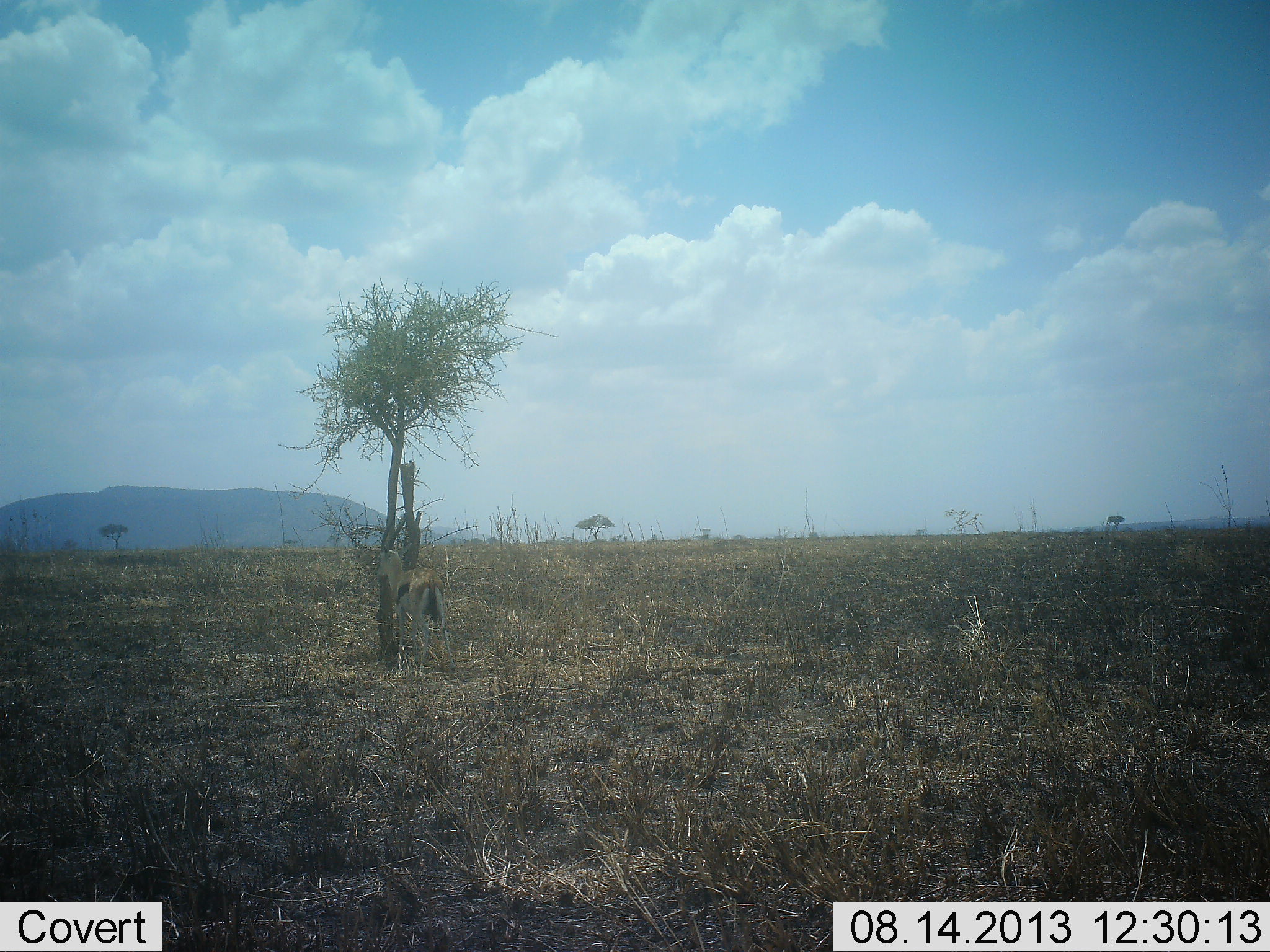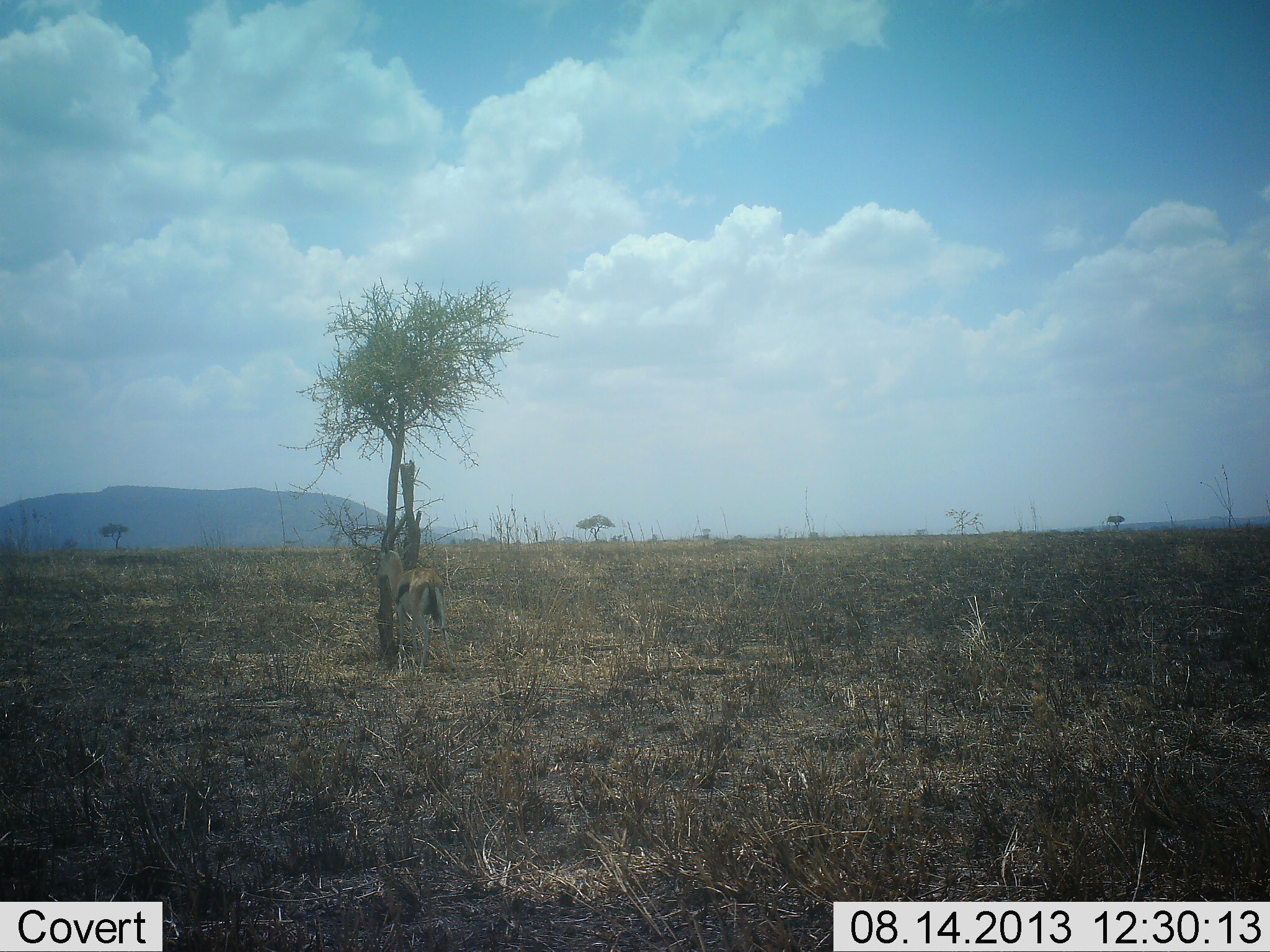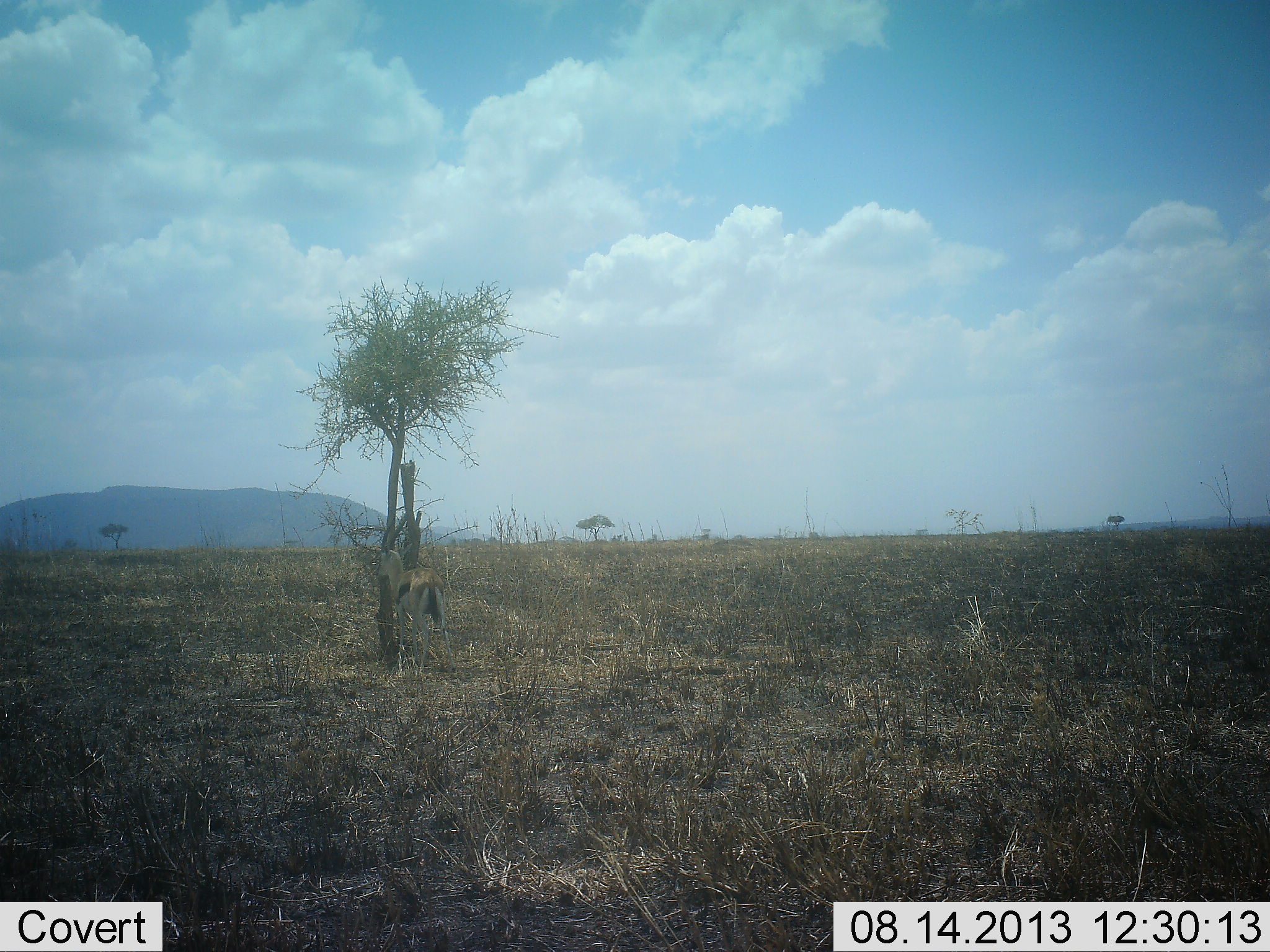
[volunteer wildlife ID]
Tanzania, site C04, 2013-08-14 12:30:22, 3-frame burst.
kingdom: Animalia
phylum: Chordata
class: Mammalia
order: Artiodactyla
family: Bovidae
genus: Eudorcas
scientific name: Eudorcas thomsonii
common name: thomson's gazelle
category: gazellethomsons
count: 1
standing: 100%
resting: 0%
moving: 0%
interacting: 0%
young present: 0%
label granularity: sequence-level